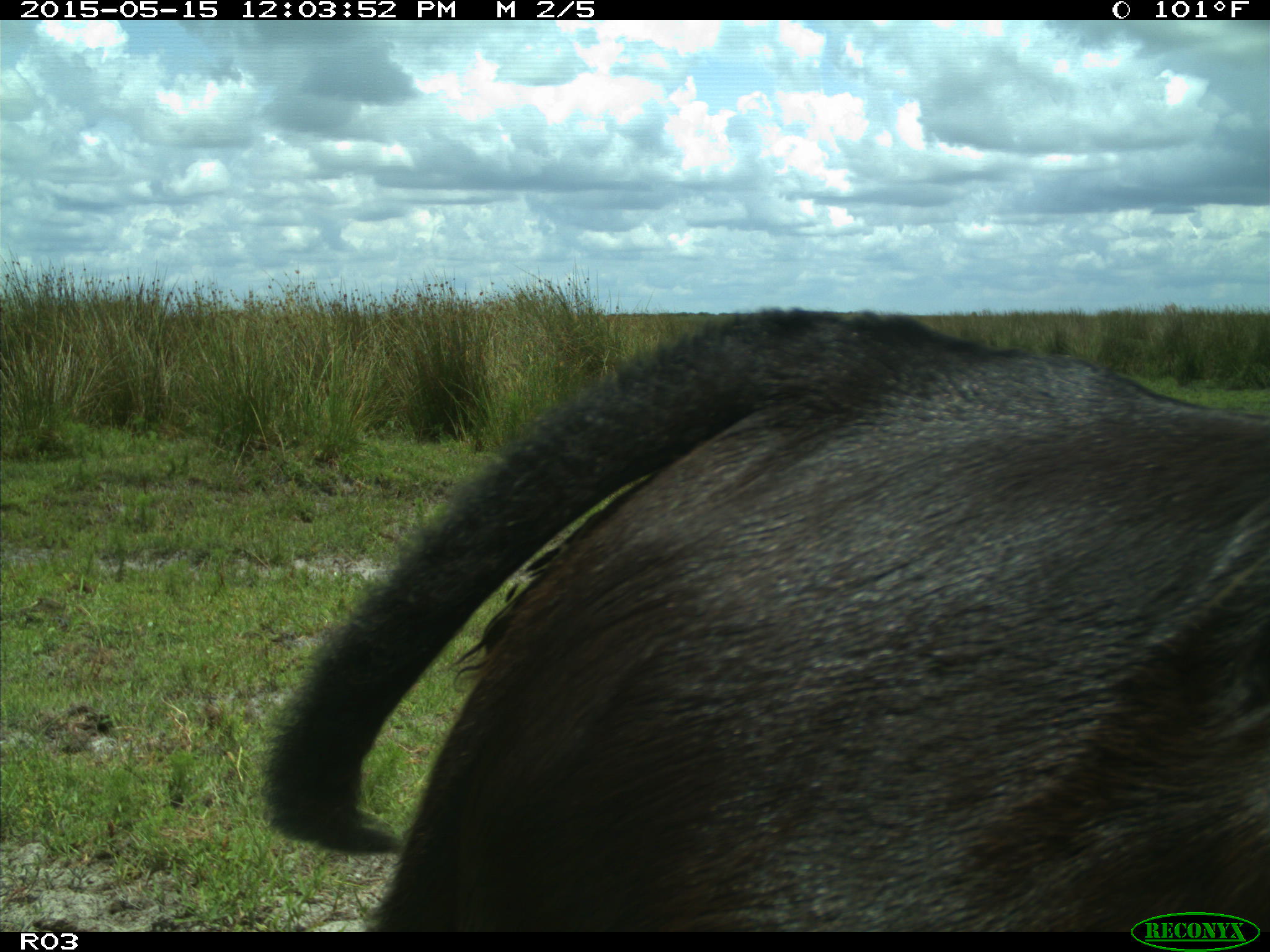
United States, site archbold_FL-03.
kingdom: Animalia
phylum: Chordata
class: Mammalia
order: Artiodactyla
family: Bovidae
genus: Bos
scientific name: Bos taurus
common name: domestic cow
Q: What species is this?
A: Bos taurus (domestic cow).